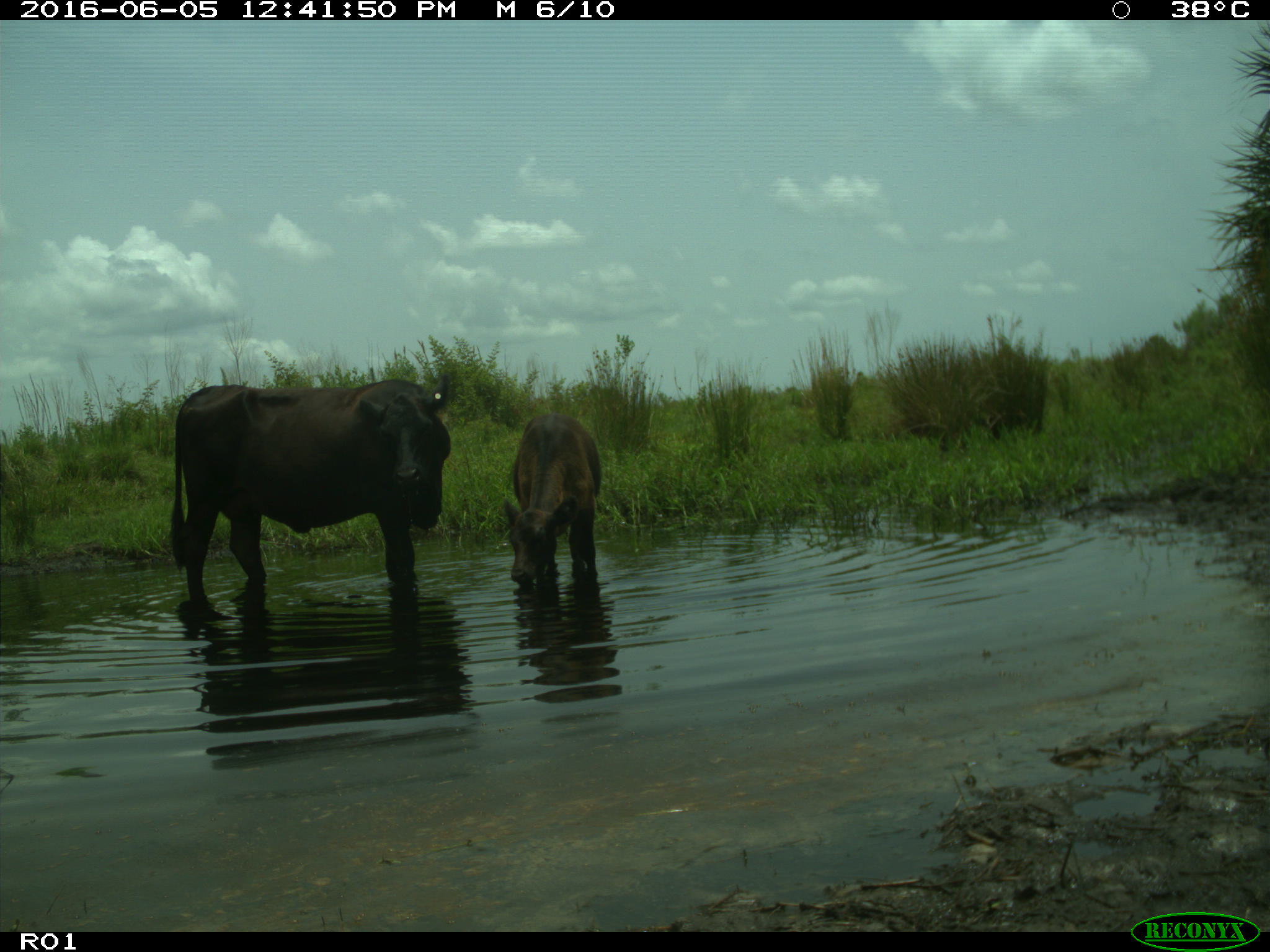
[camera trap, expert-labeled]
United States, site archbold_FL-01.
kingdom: Animalia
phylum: Chordata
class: Mammalia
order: Artiodactyla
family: Bovidae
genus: Bos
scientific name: Bos taurus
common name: domestic cow